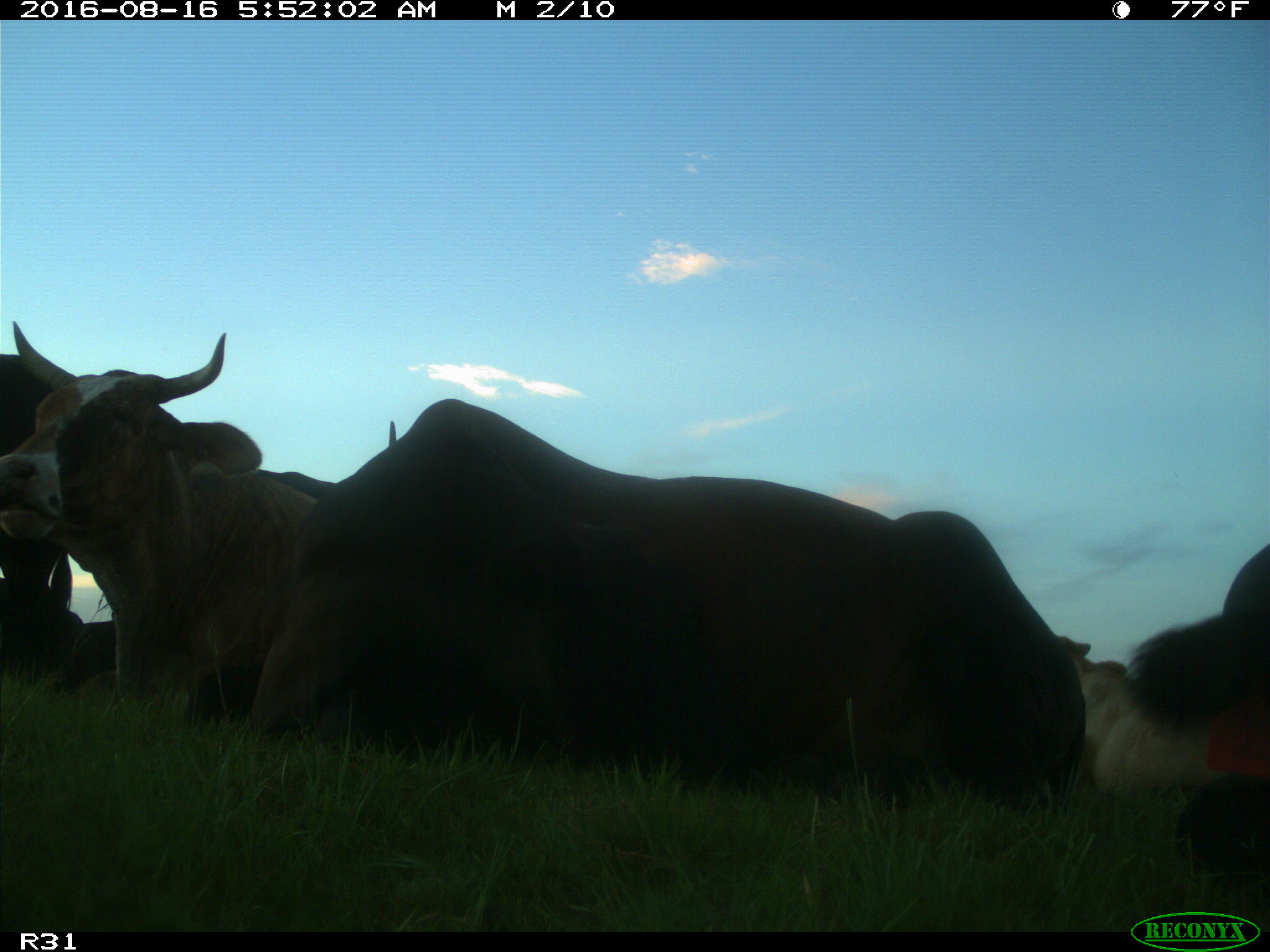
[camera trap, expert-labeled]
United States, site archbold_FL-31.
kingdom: Animalia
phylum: Chordata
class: Mammalia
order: Artiodactyla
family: Bovidae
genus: Bos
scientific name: Bos taurus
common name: domestic cow